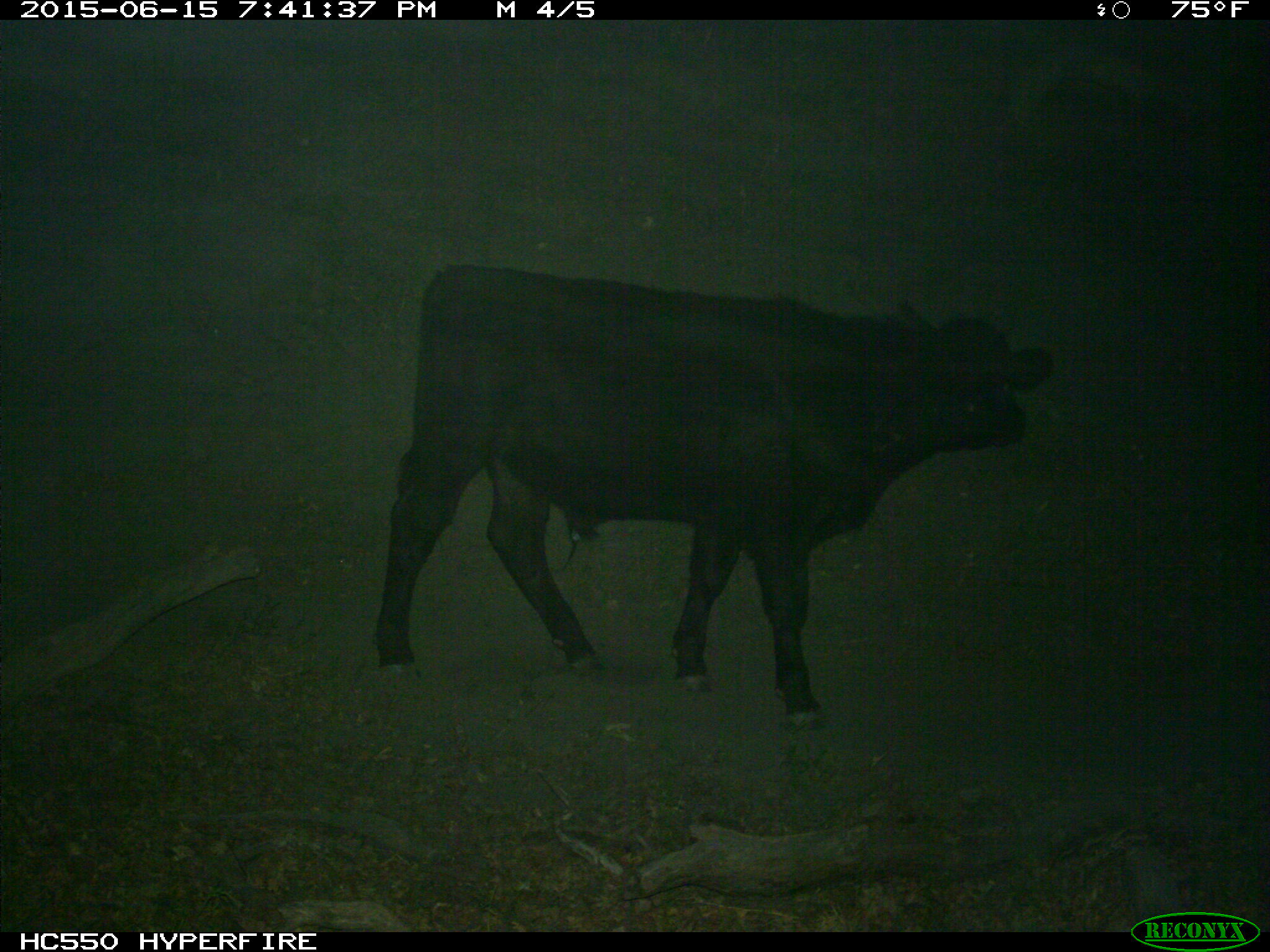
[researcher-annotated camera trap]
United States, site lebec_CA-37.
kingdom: Animalia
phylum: Chordata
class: Mammalia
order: Artiodactyla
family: Bovidae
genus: Bos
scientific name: Bos taurus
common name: domestic cow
Bos taurus (domestic cow).